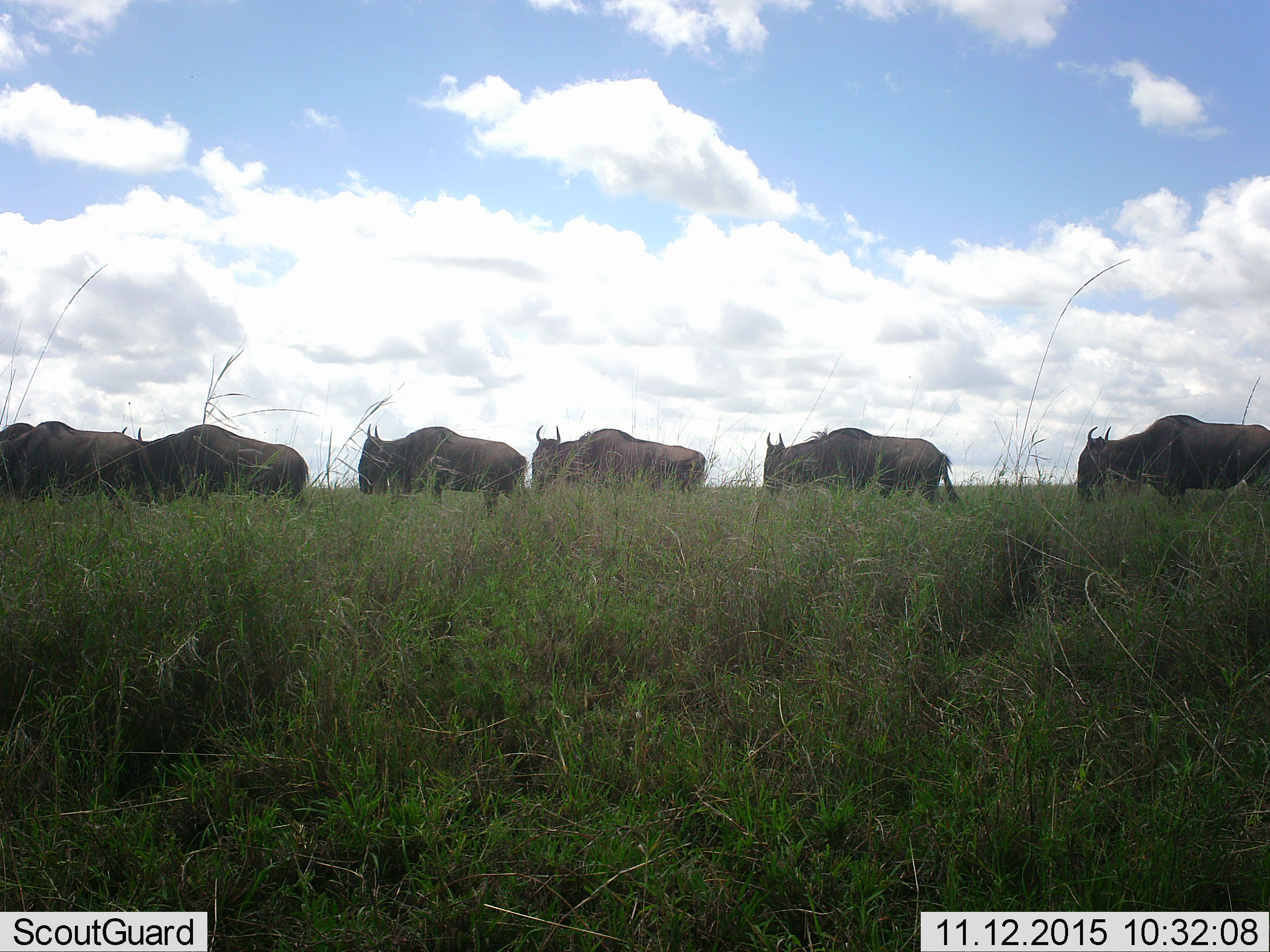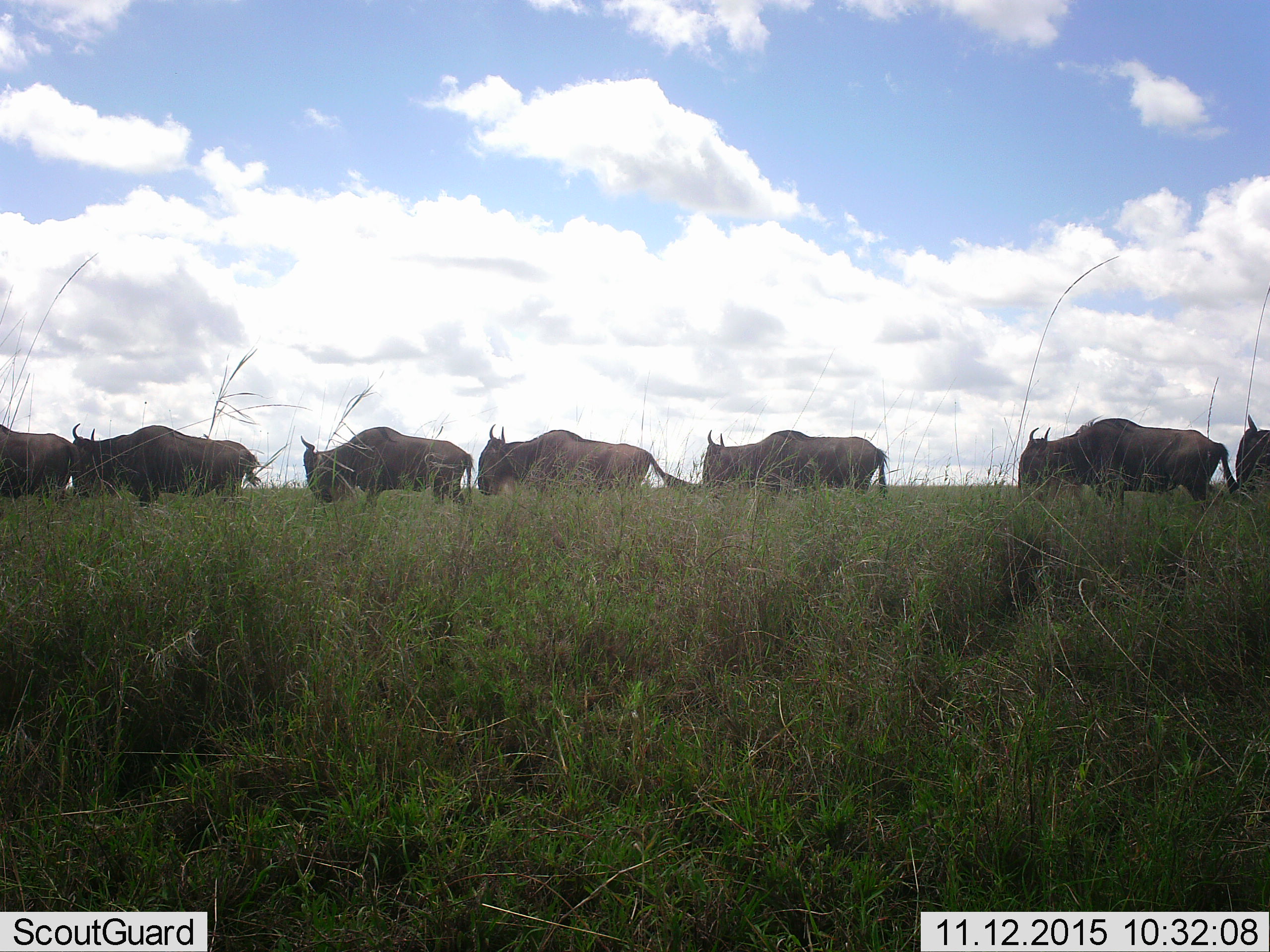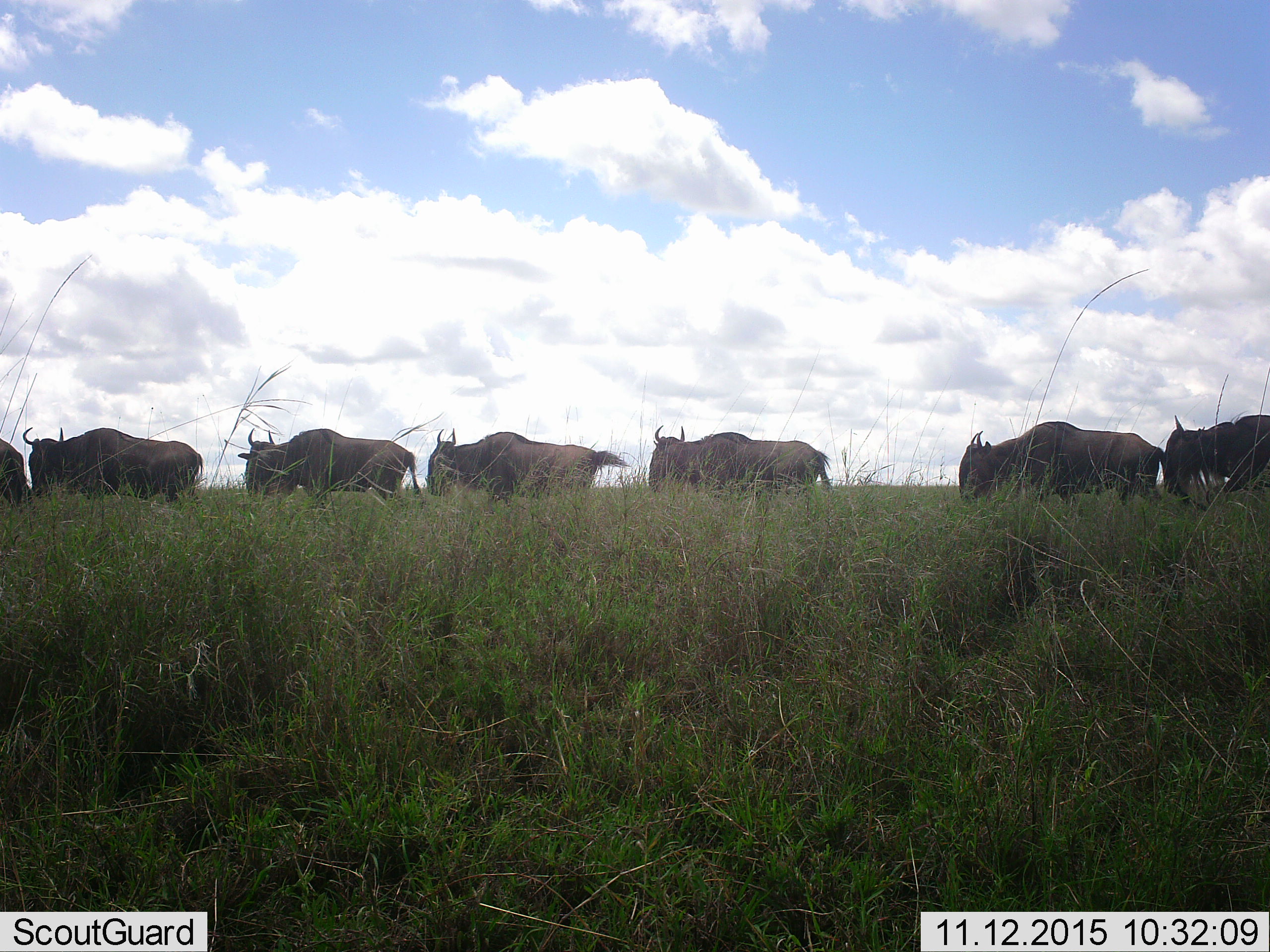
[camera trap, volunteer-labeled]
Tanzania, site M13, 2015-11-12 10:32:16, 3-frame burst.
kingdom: Animalia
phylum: Chordata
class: Mammalia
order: Artiodactyla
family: Bovidae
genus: Connochaetes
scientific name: Connochaetes taurinus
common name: blue wildebeest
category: wildebeest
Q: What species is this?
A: Wildebeest (blue wildebeest) (Connochaetes taurinus).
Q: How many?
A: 7.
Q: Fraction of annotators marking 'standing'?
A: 25%.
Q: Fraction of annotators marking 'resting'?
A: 0%.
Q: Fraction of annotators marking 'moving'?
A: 75%.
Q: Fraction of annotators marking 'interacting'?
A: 0%.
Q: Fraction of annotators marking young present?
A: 0%.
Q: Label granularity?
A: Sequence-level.